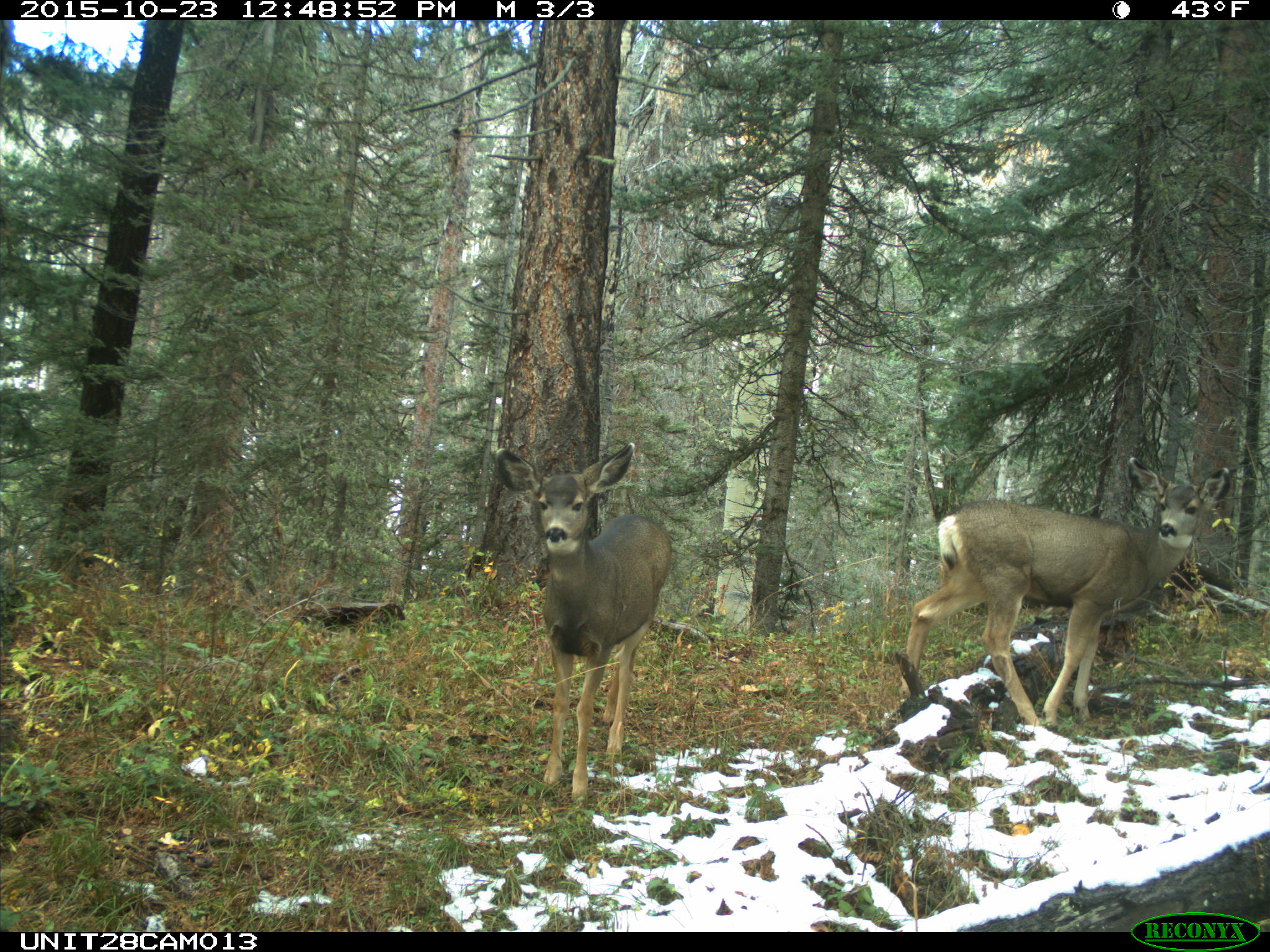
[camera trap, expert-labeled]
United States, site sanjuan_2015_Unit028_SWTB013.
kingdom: Animalia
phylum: Chordata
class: Mammalia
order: Artiodactyla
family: Cervidae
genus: Odocoileus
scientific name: Odocoileus hemionus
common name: mule deer